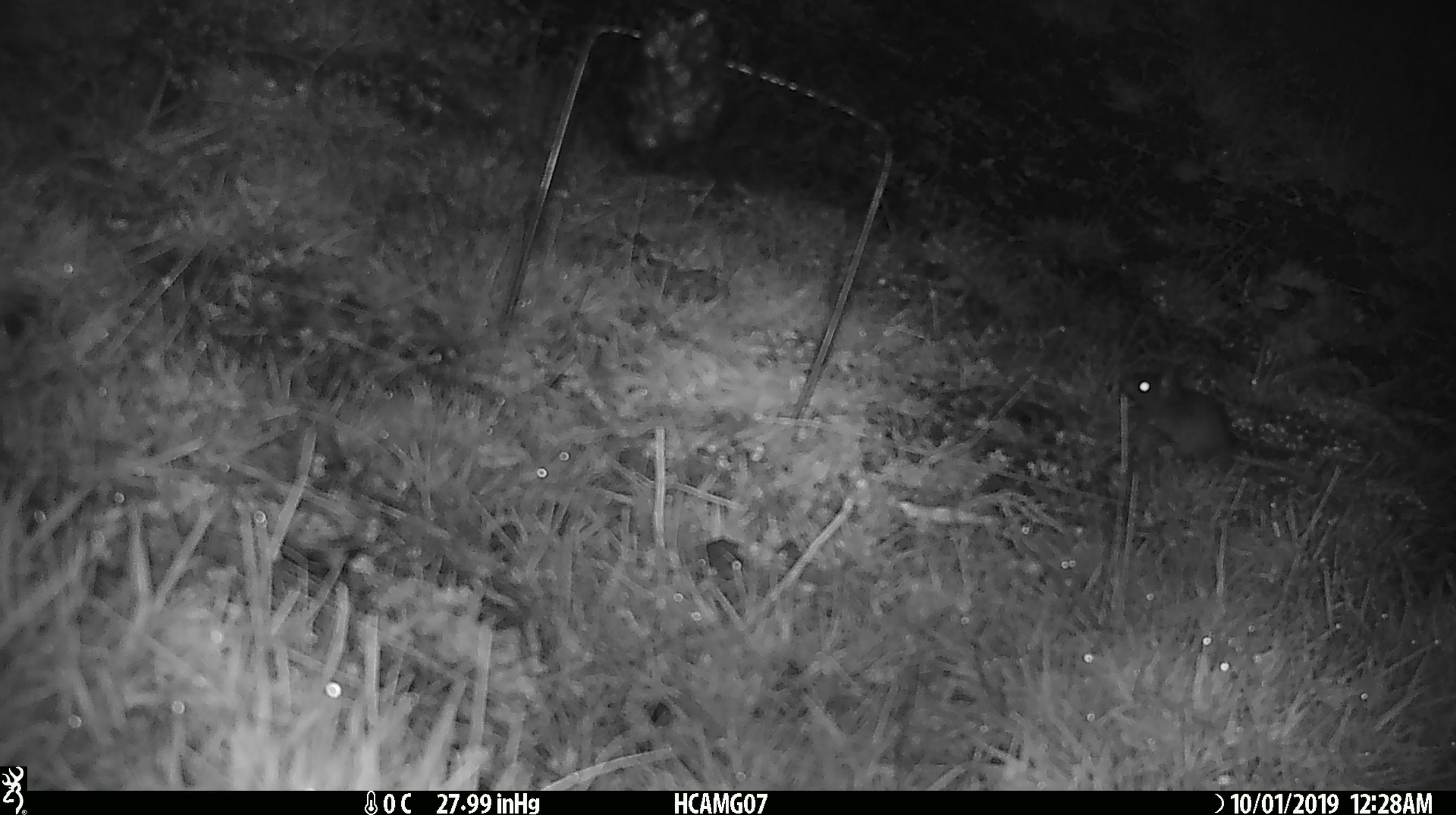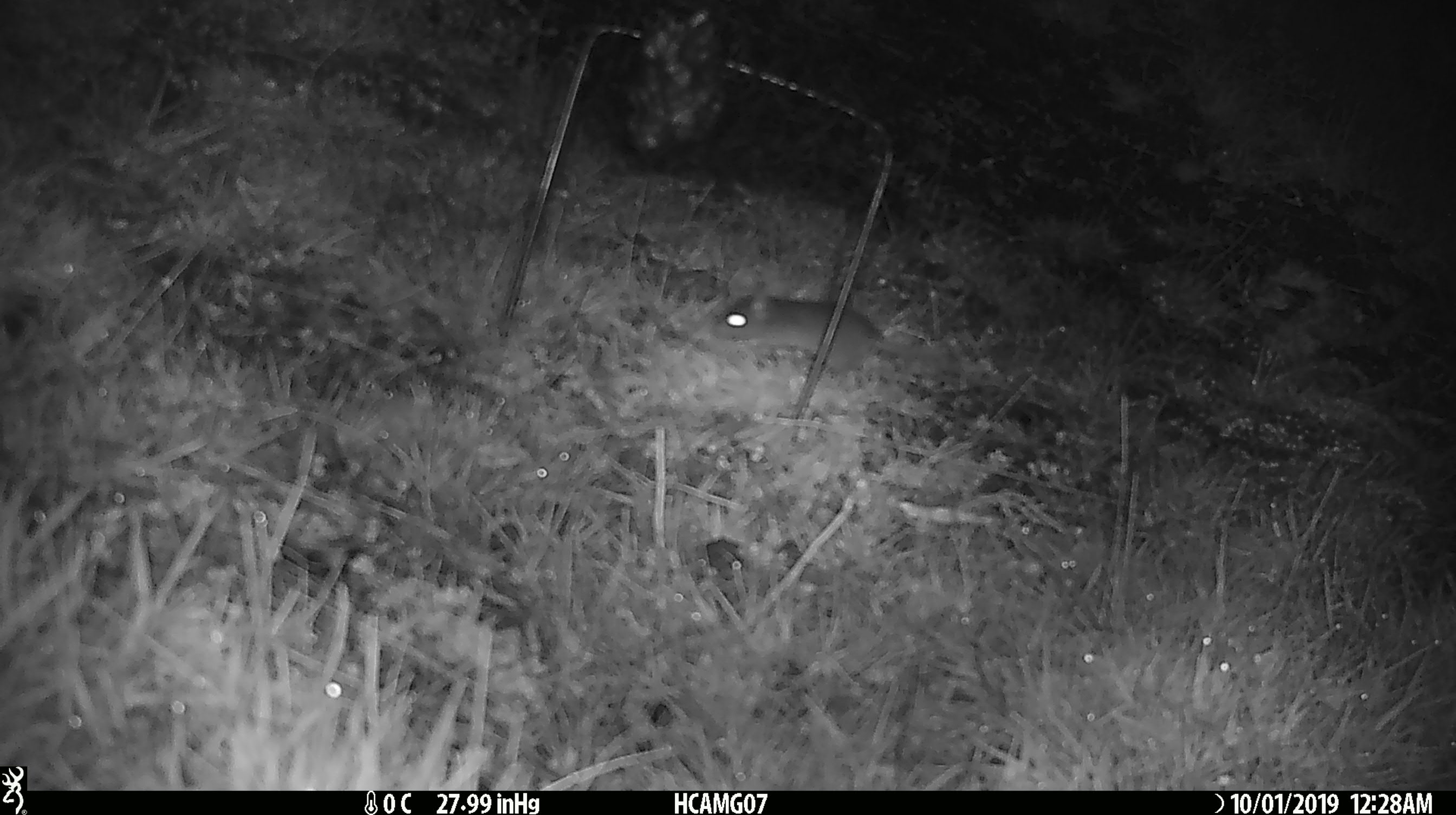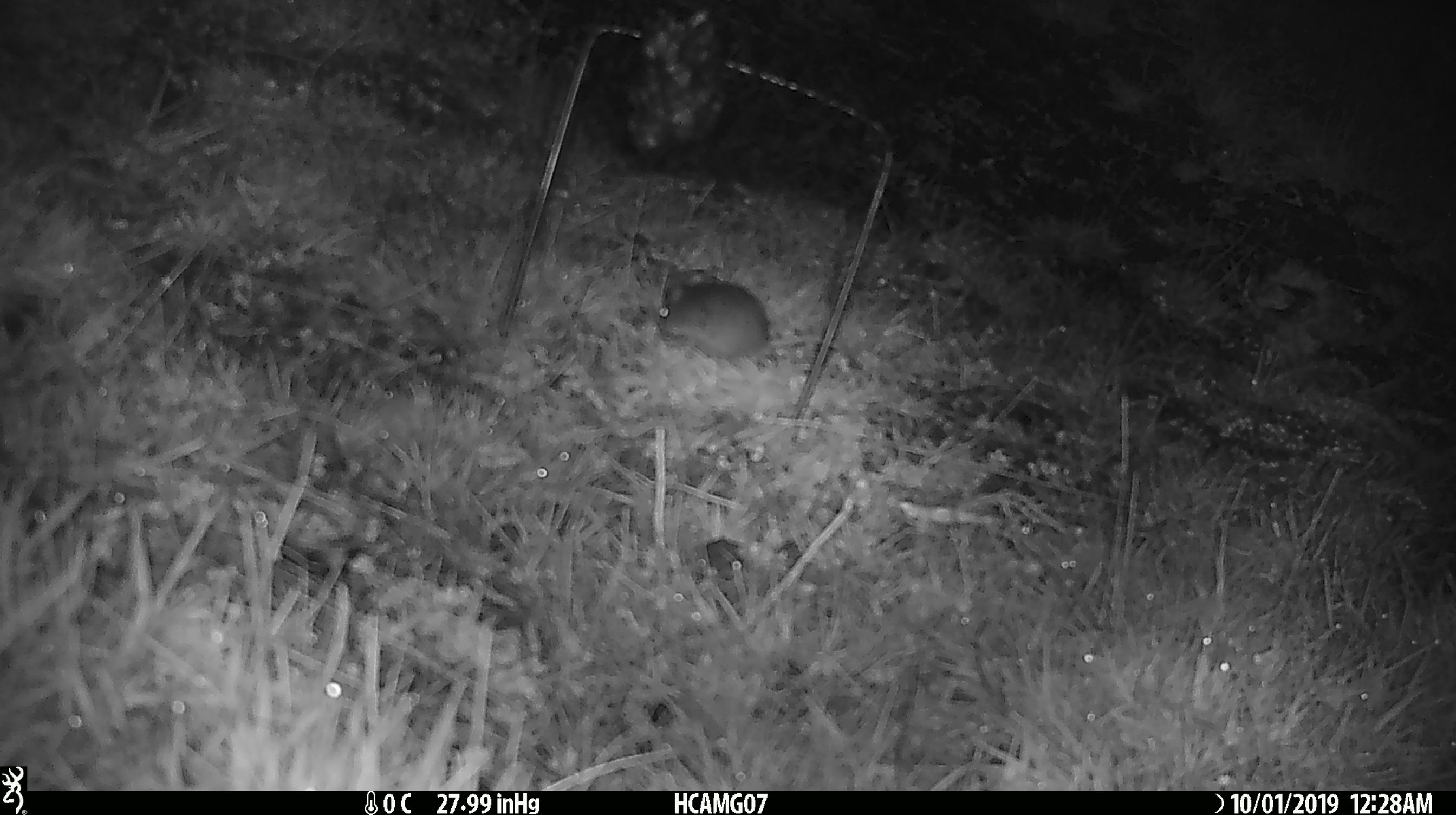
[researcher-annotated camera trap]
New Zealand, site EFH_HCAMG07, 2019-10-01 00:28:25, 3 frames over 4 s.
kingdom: Animalia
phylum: Chordata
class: Mammalia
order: Rodentia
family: Muridae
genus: Mus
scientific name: Mus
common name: mouse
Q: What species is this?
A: Mouse (Mus).